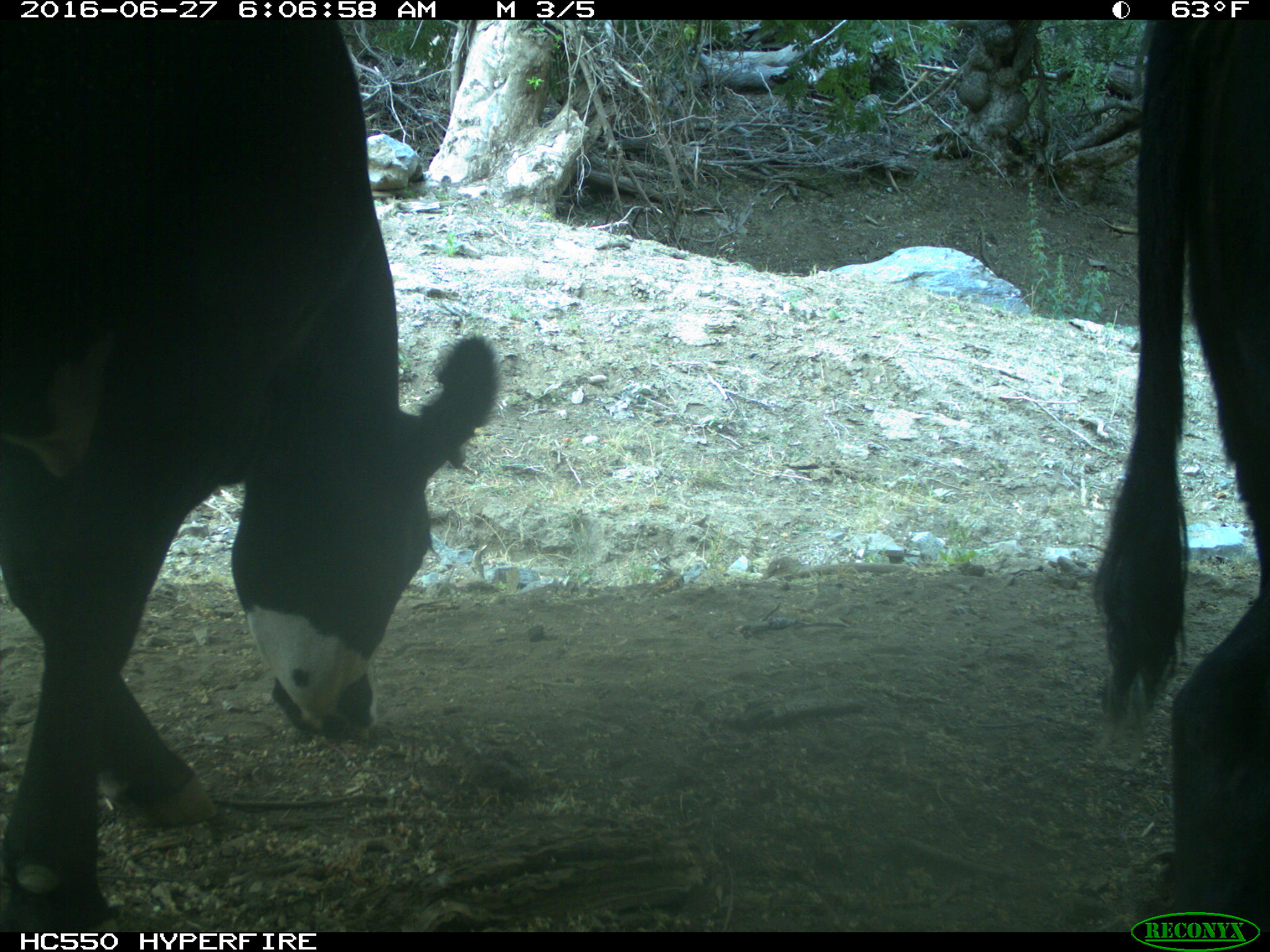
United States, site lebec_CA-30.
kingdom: Animalia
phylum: Chordata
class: Mammalia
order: Artiodactyla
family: Bovidae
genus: Bos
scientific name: Bos taurus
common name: domestic cow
Bos taurus (domestic cow).